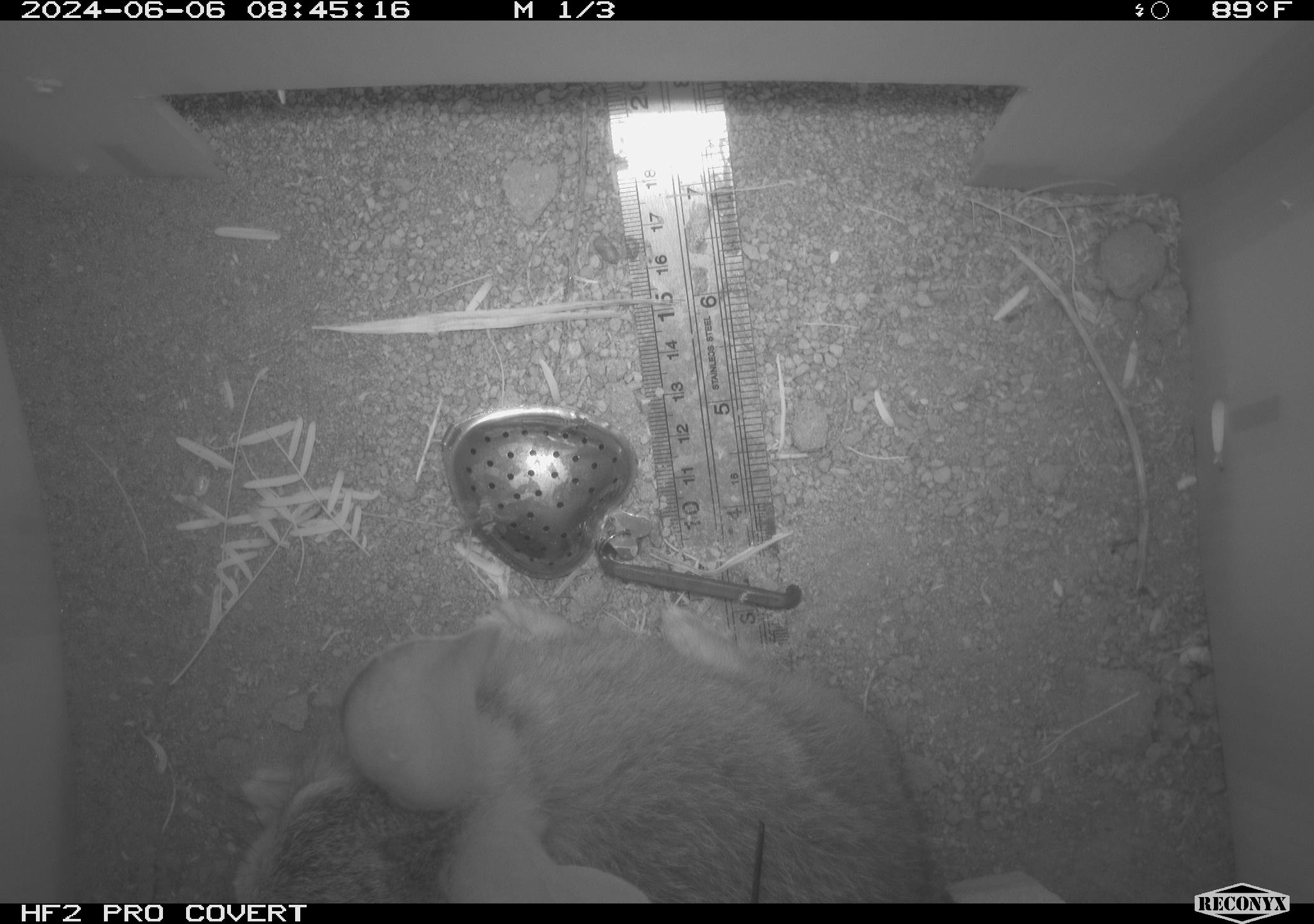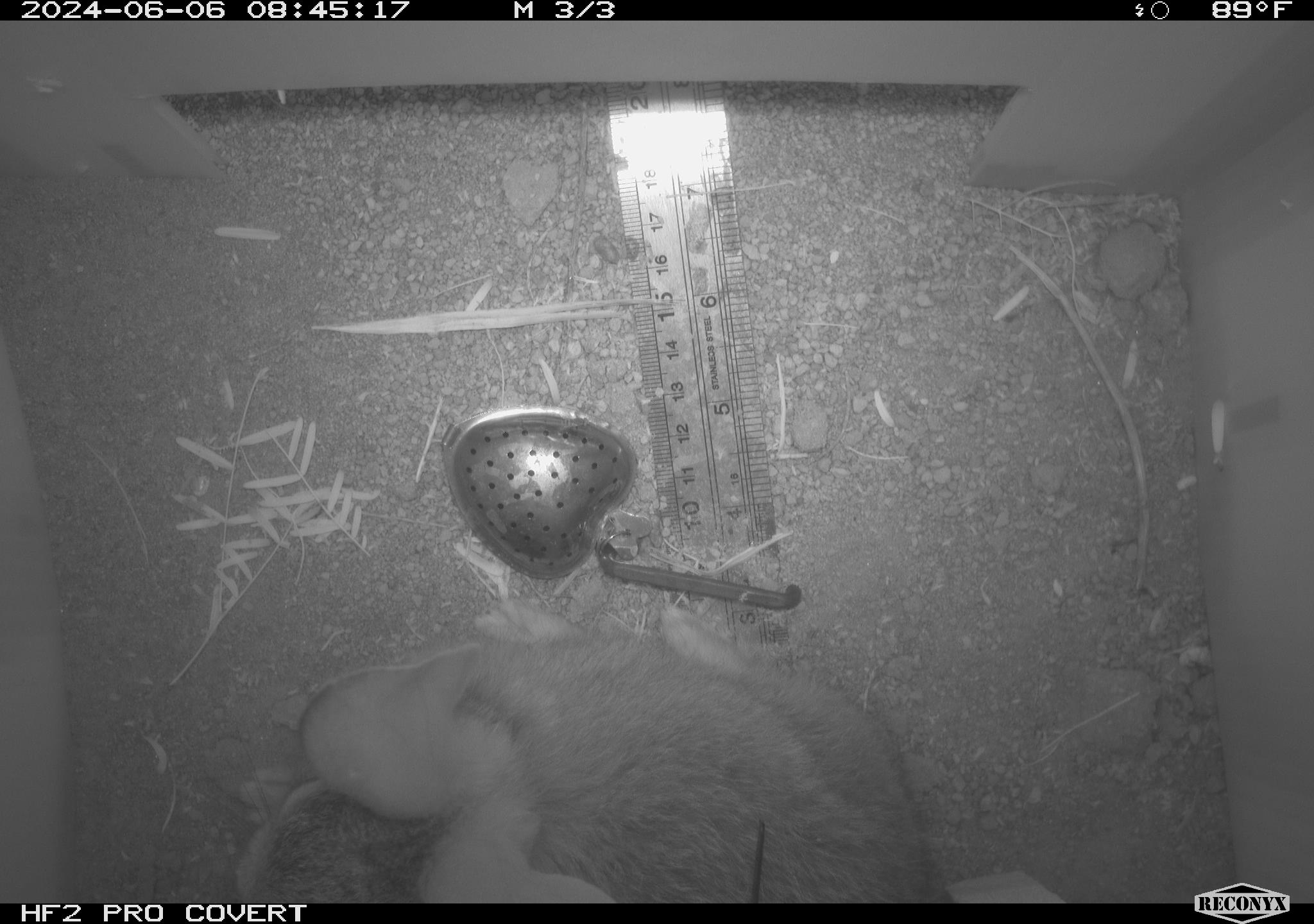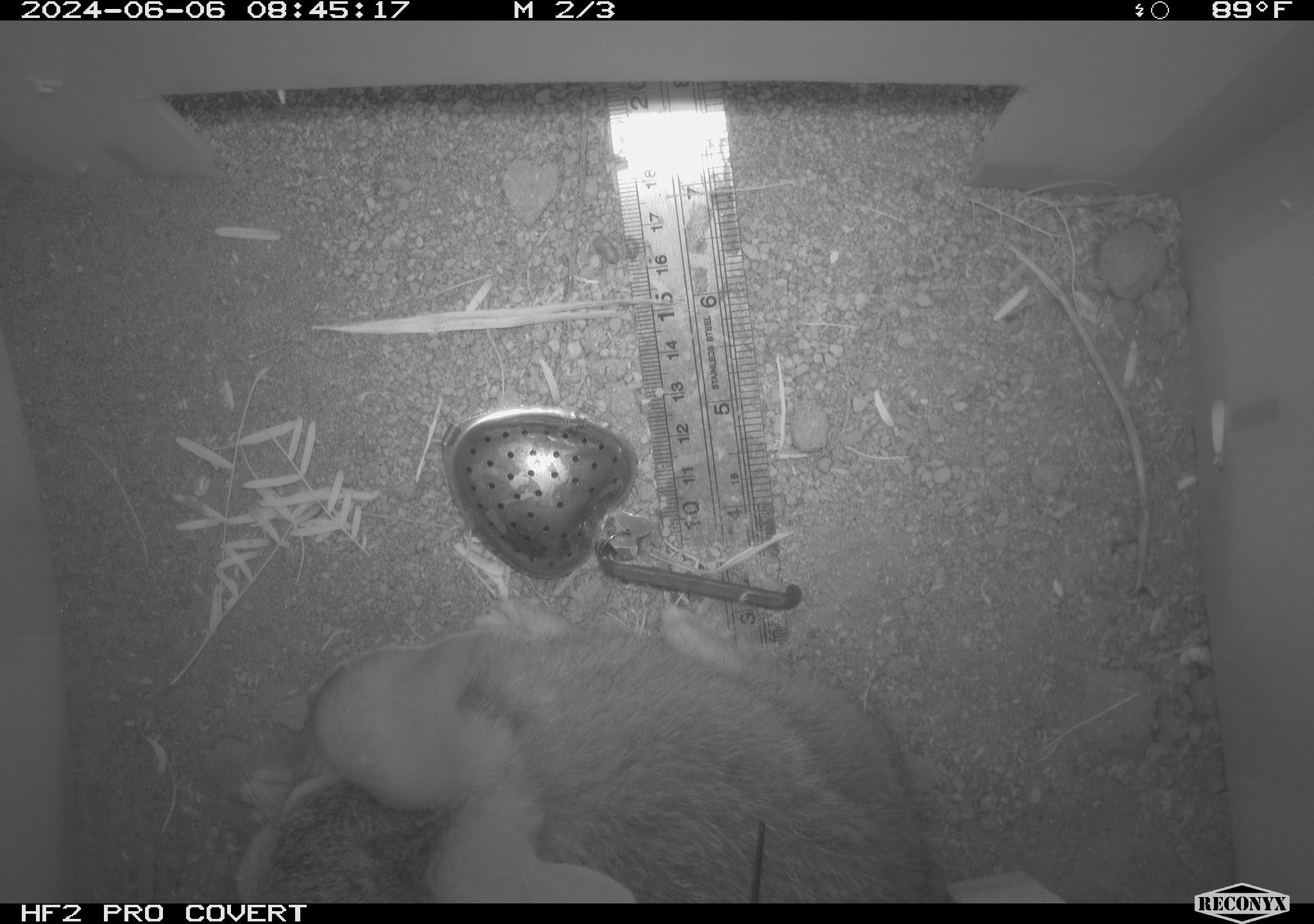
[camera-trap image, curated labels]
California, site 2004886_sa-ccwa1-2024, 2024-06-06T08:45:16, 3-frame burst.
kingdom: Animalia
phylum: Chordata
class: Mammalia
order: Lagomorpha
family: Leporidae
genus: Sylvilagus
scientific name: Sylvilagus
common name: cottontail rabbits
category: sylvilagus species